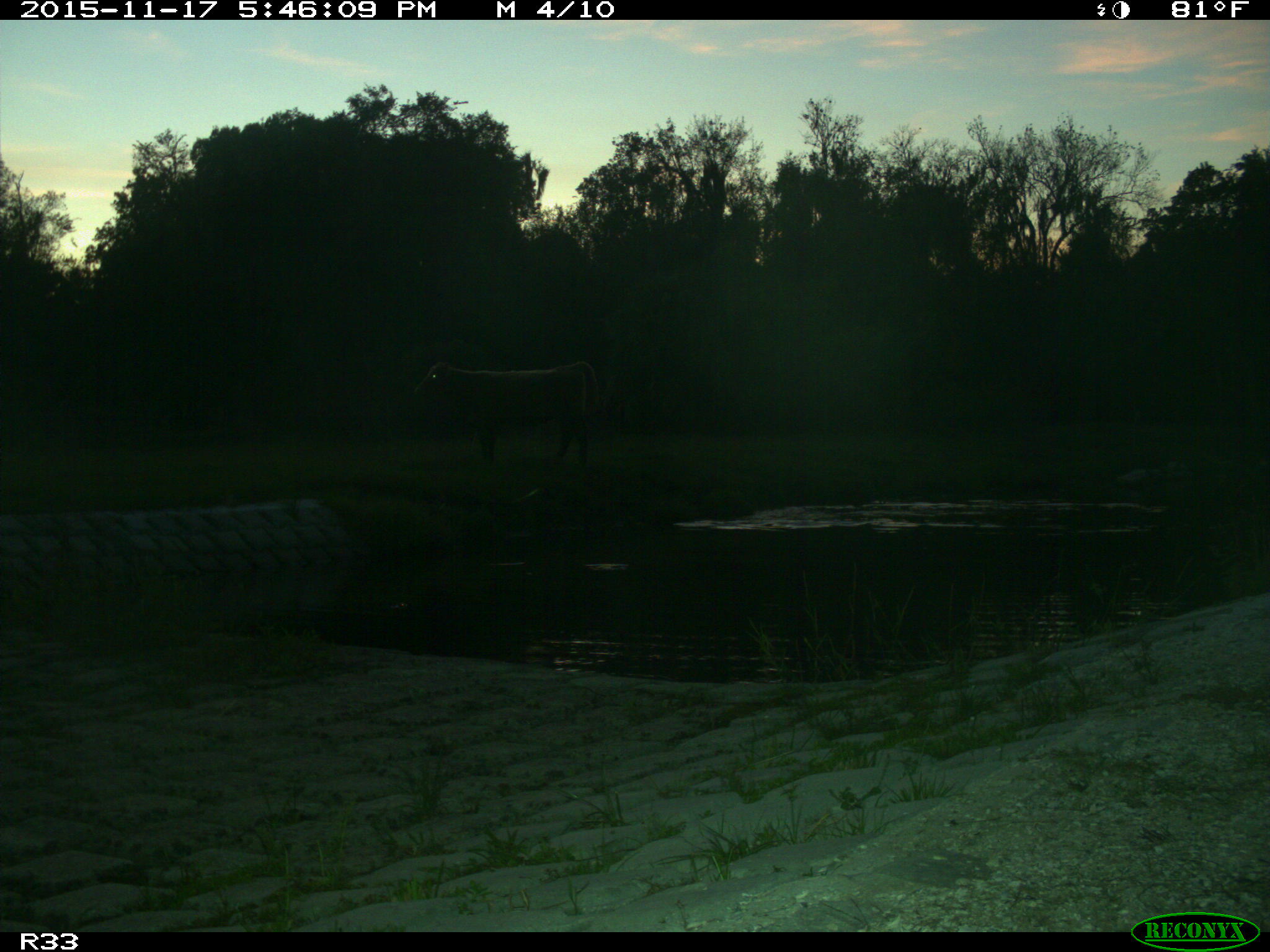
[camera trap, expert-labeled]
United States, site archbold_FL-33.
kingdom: Animalia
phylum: Chordata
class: Mammalia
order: Artiodactyla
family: Bovidae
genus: Bos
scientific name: Bos taurus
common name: domestic cow